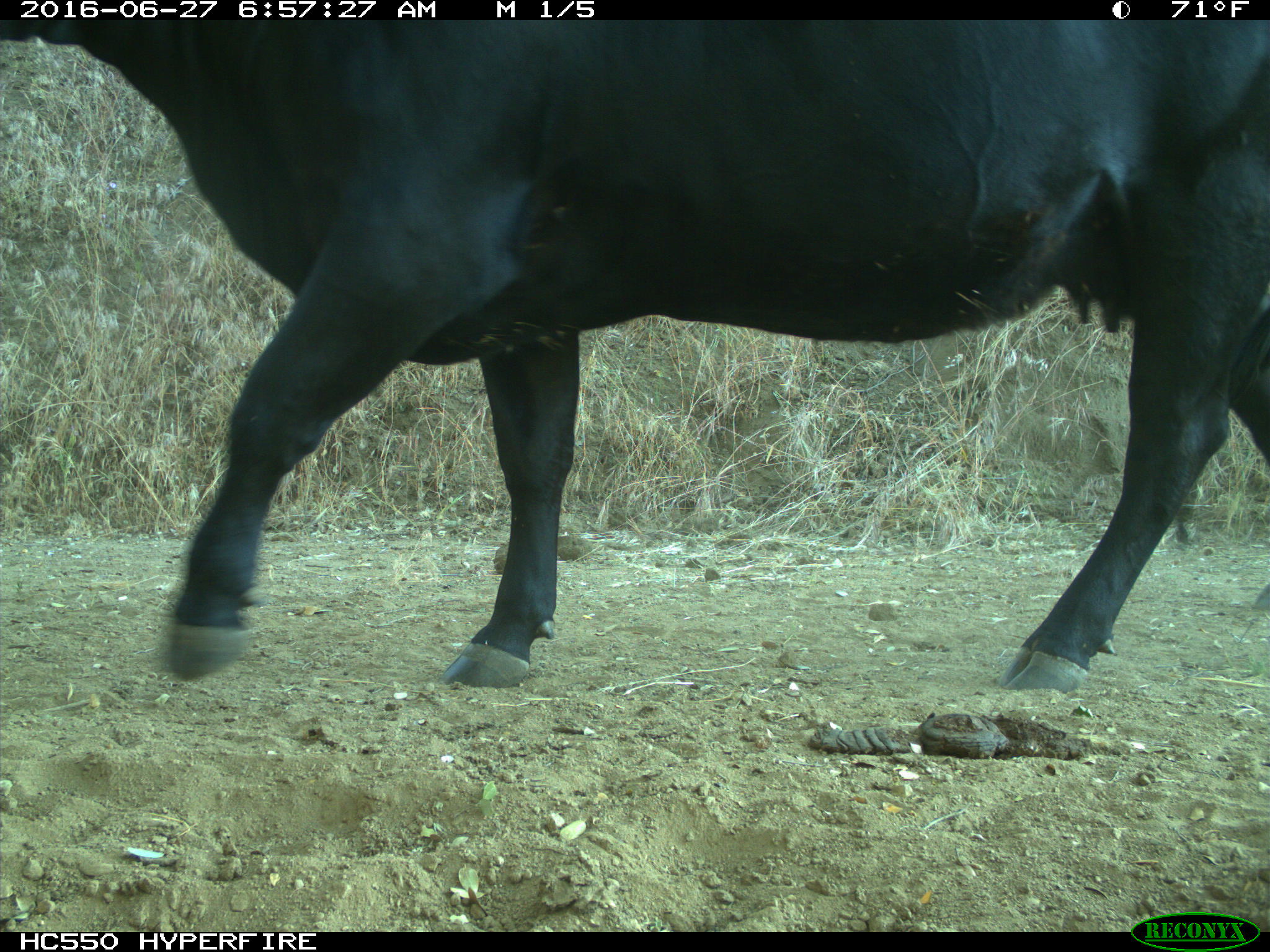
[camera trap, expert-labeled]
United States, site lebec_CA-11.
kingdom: Animalia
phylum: Chordata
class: Mammalia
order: Artiodactyla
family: Bovidae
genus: Bos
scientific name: Bos taurus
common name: domestic cow